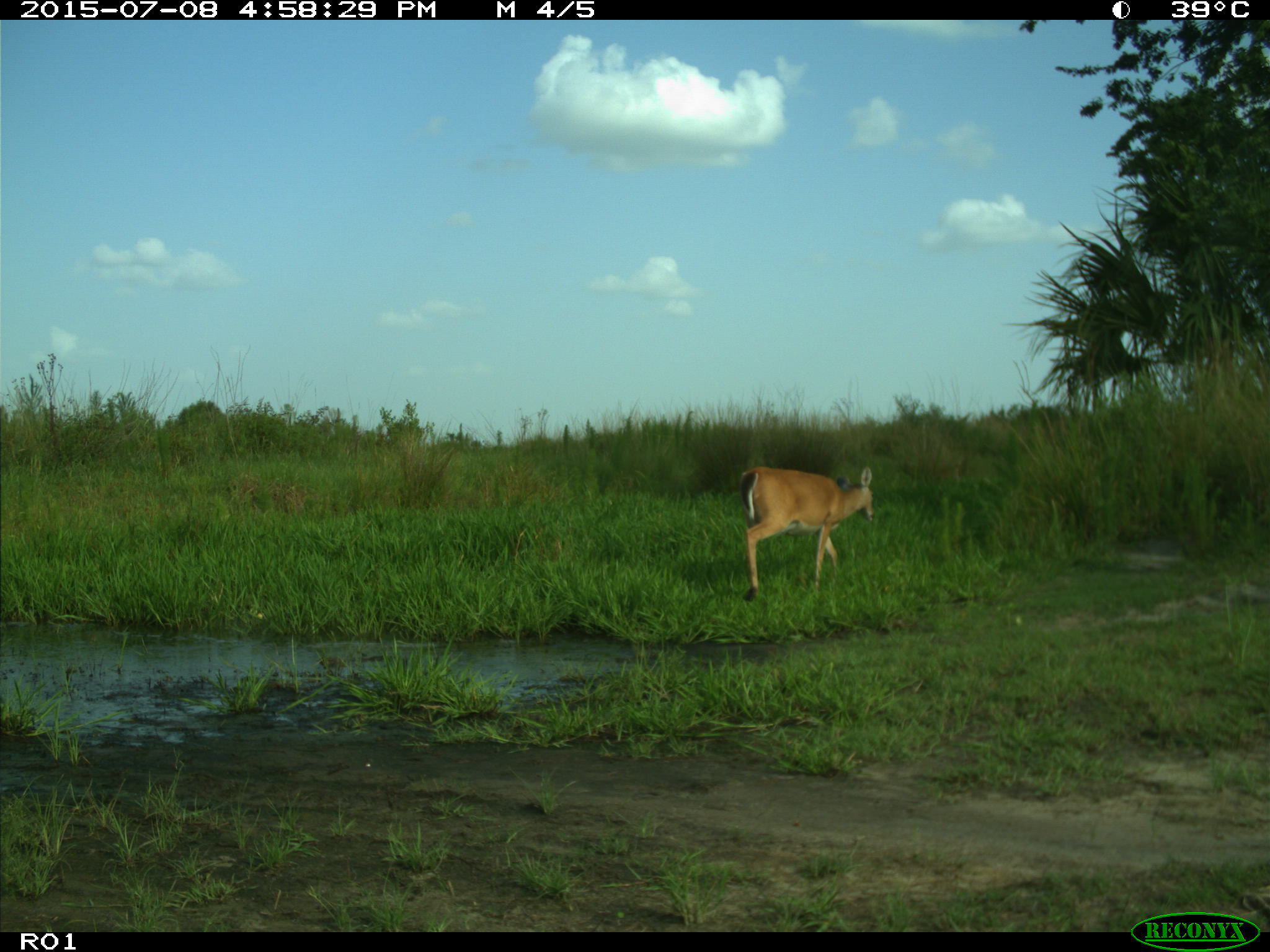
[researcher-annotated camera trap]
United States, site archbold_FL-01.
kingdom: Animalia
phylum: Chordata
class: Mammalia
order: Artiodactyla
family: Cervidae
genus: Odocoileus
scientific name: Odocoileus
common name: deer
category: unidentified deer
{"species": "unidentified deer (deer) (Odocoileus)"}